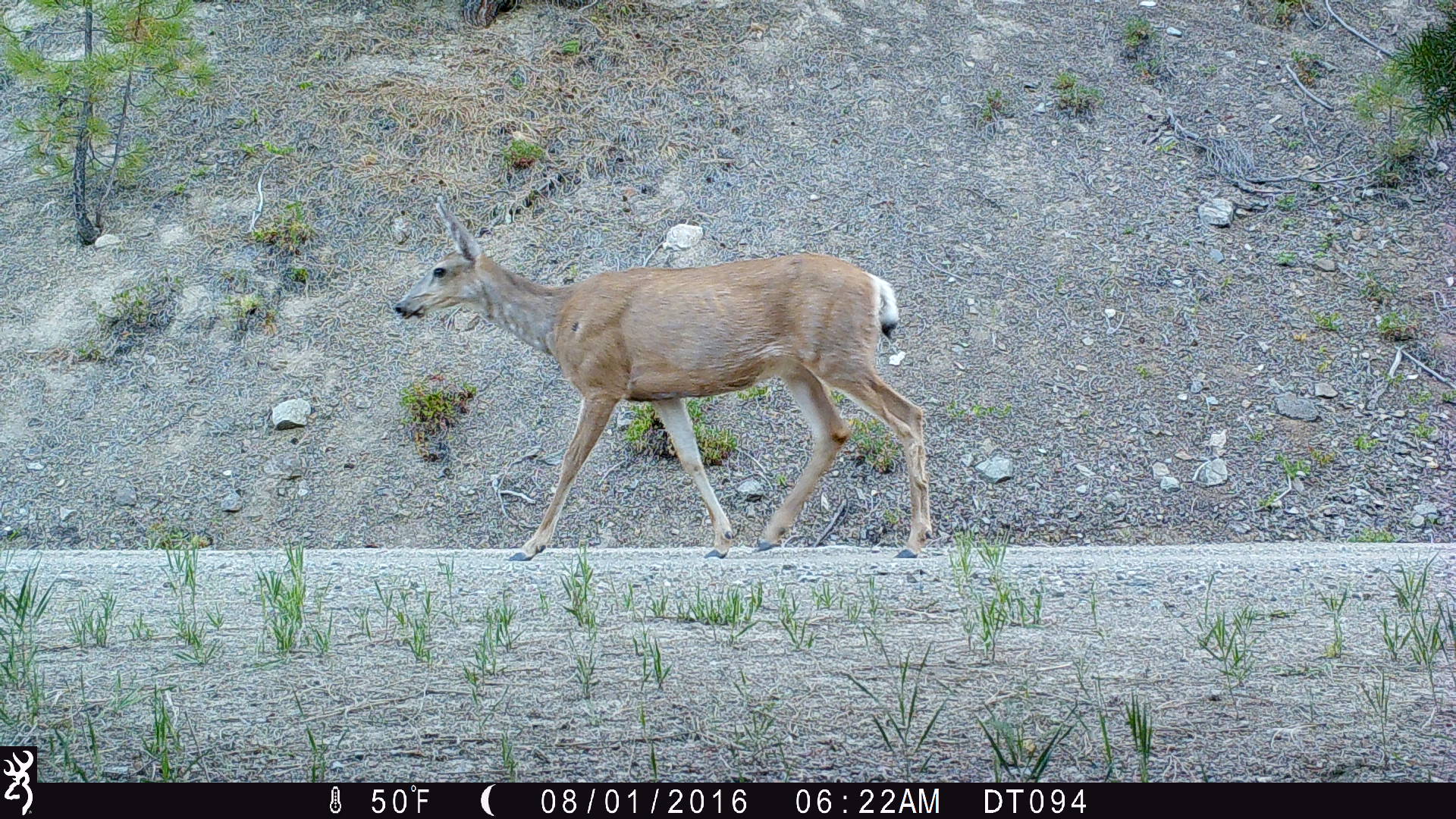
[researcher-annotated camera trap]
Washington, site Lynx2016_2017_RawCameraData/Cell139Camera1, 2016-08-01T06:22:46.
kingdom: Animalia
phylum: Chordata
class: Mammalia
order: Artiodactyla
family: Cervidae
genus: Odocoileus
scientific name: Odocoileus hemionus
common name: mule deer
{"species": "Odocoileus hemionus (mule deer)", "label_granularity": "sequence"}